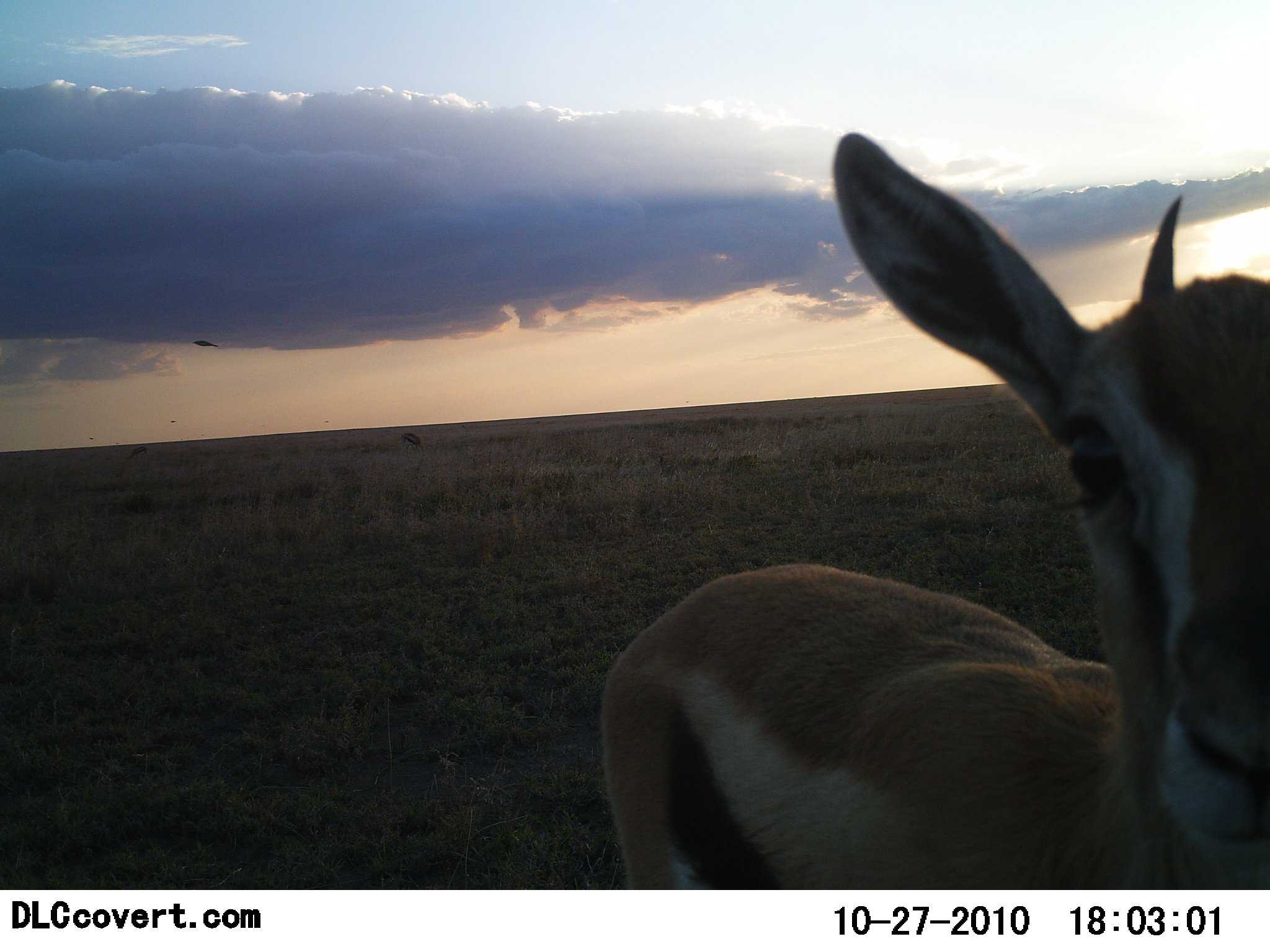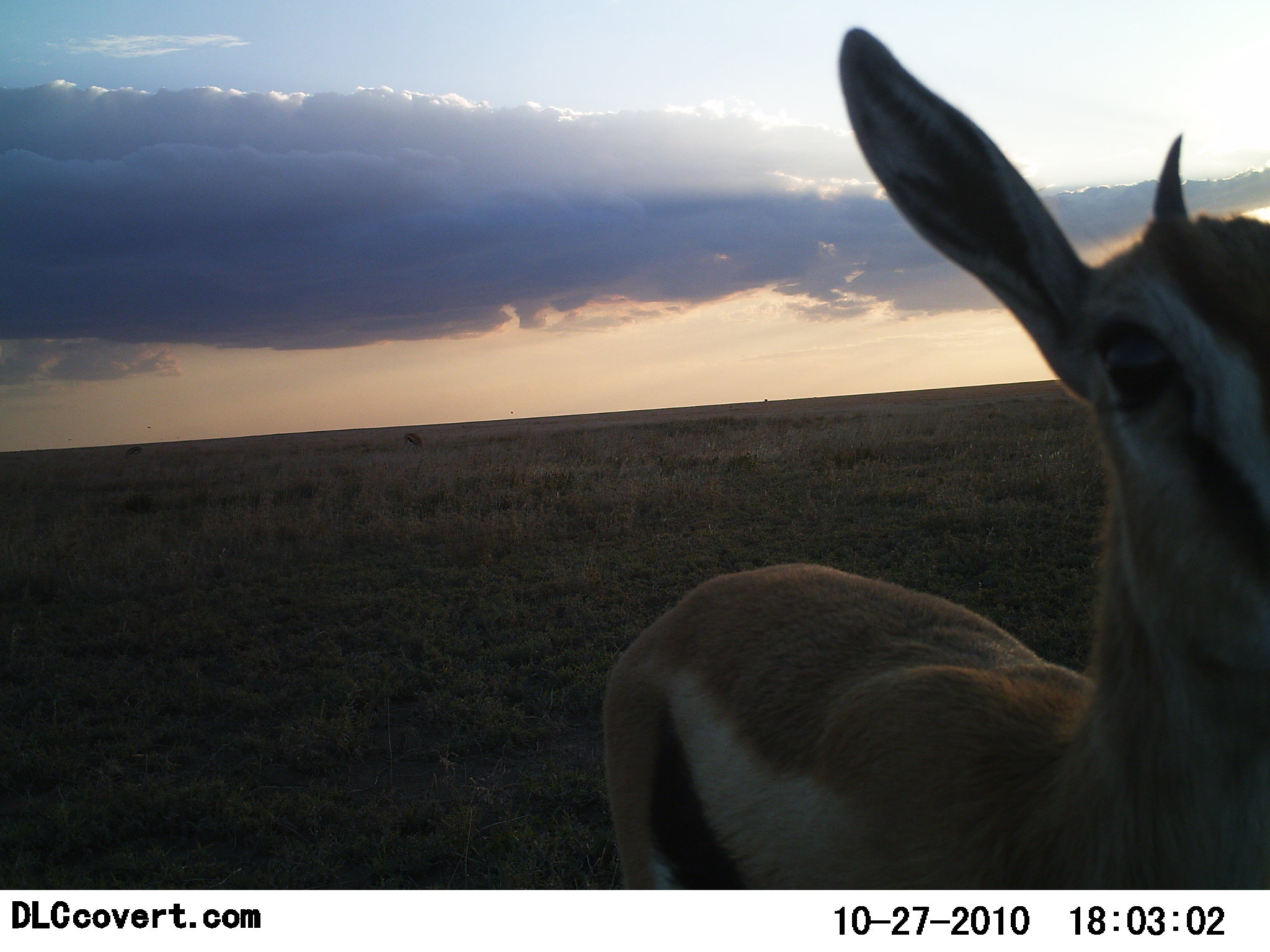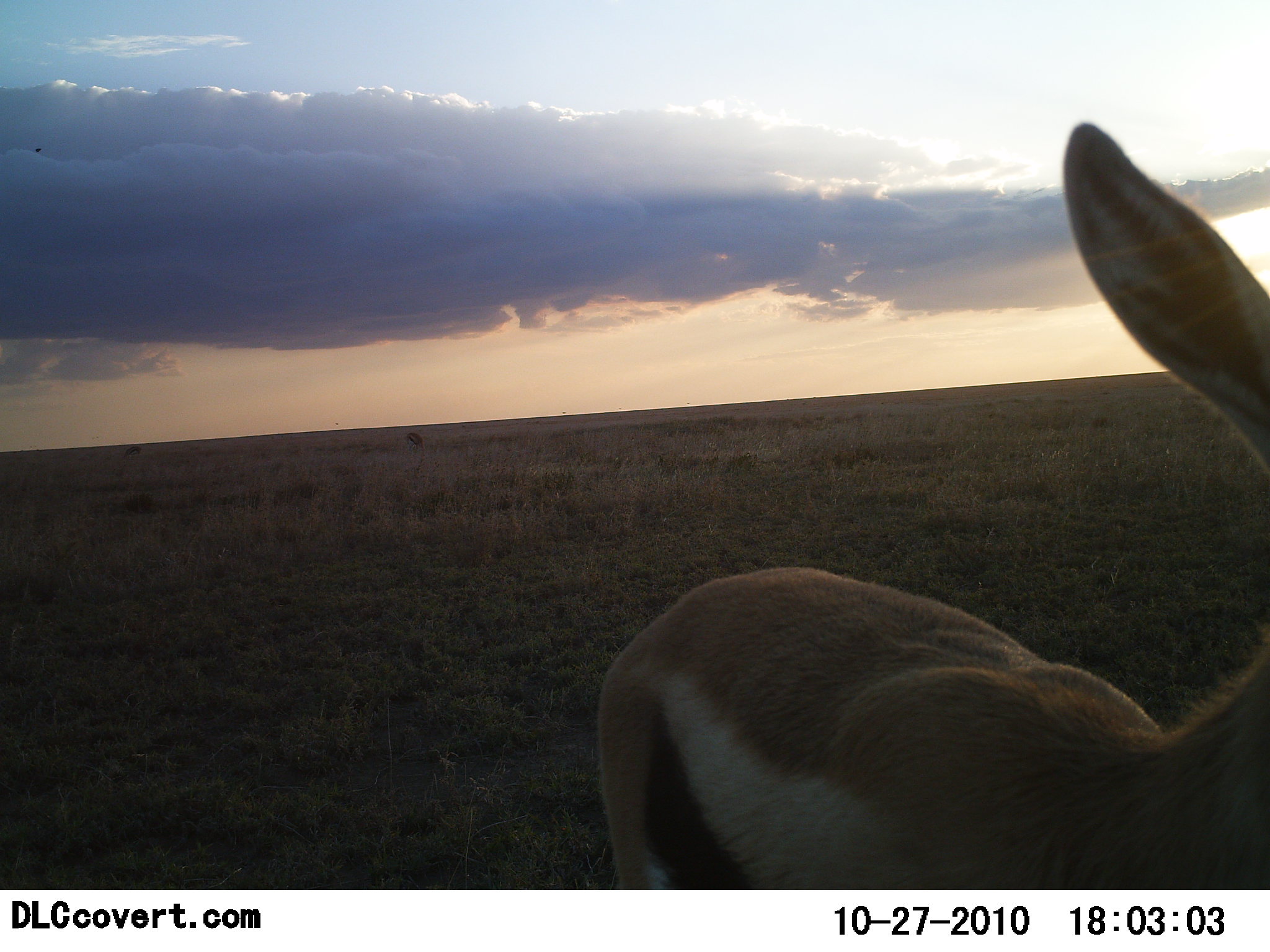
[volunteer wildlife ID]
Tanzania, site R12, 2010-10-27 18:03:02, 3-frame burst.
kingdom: Animalia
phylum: Chordata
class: Mammalia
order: Artiodactyla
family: Bovidae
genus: Eudorcas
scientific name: Eudorcas thomsonii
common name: thomson's gazelle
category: gazellethomsons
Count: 1.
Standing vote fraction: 91%.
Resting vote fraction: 0%.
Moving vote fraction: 4%.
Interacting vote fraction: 17%.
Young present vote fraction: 0%.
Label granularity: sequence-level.